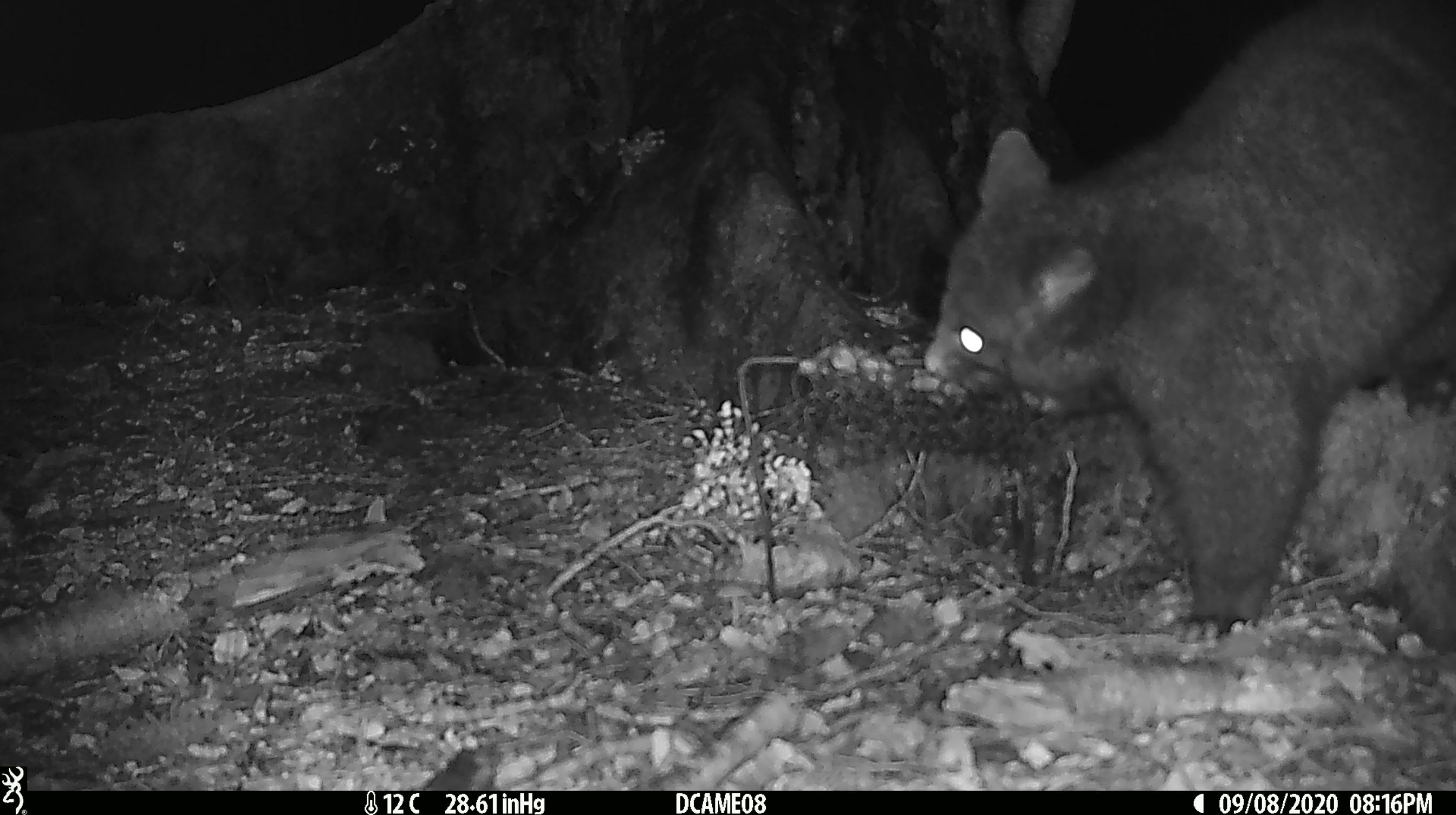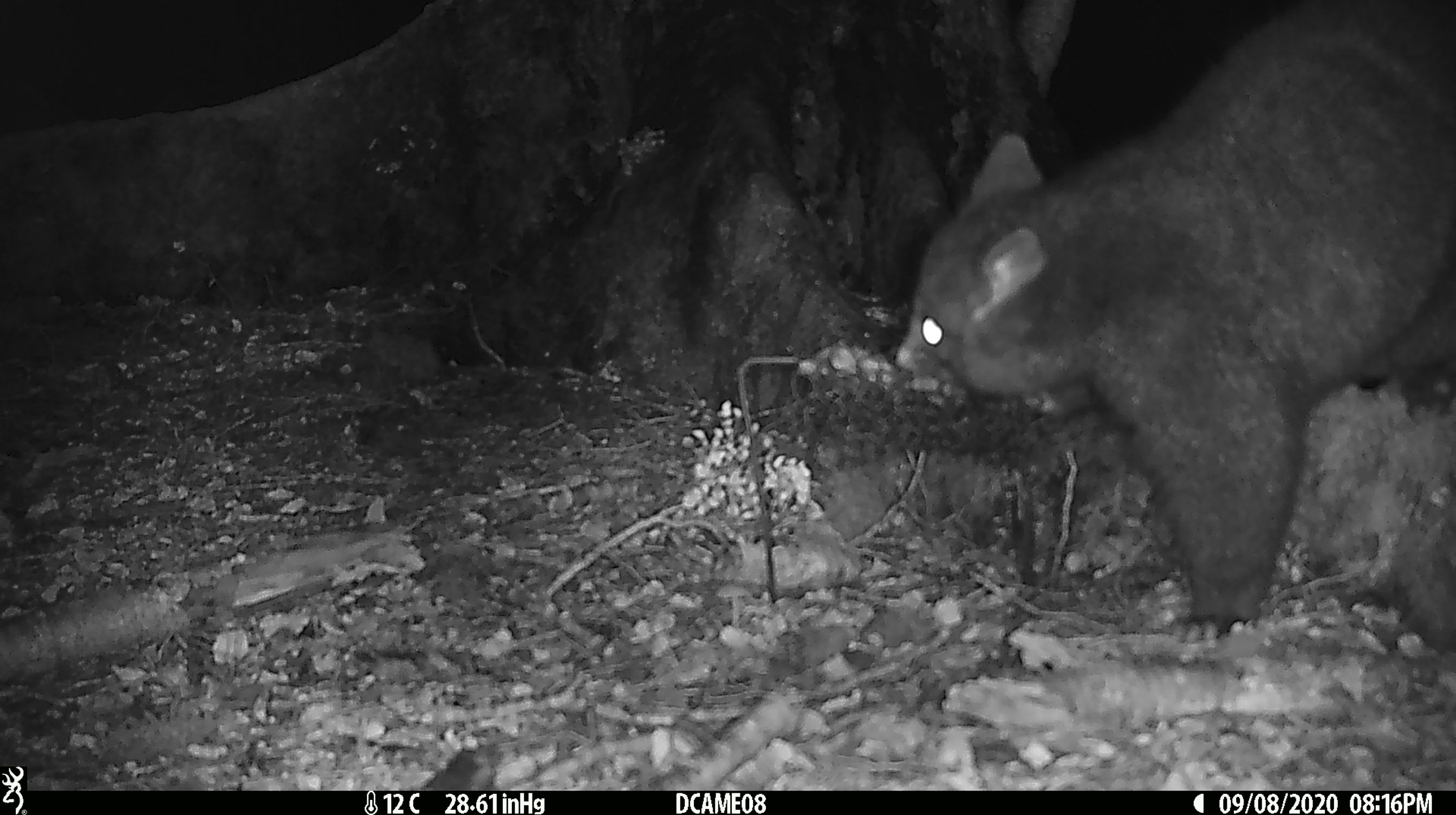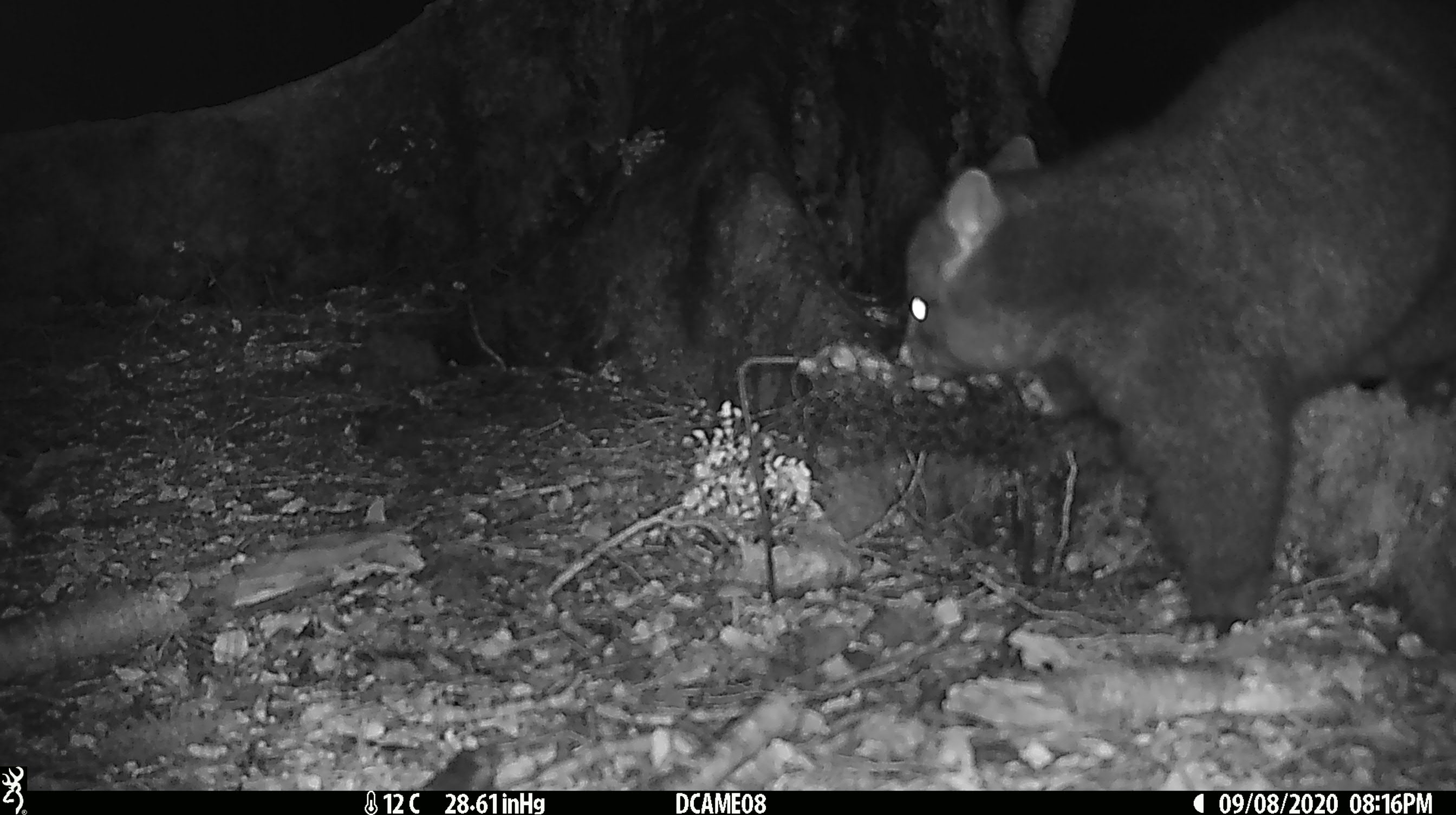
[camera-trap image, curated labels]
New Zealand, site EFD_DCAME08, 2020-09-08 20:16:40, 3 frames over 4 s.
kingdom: Animalia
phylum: Chordata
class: Mammalia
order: Diprotodontia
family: Phalangeridae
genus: Trichosurus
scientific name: Trichosurus vulpecula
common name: common brushtail possum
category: possum